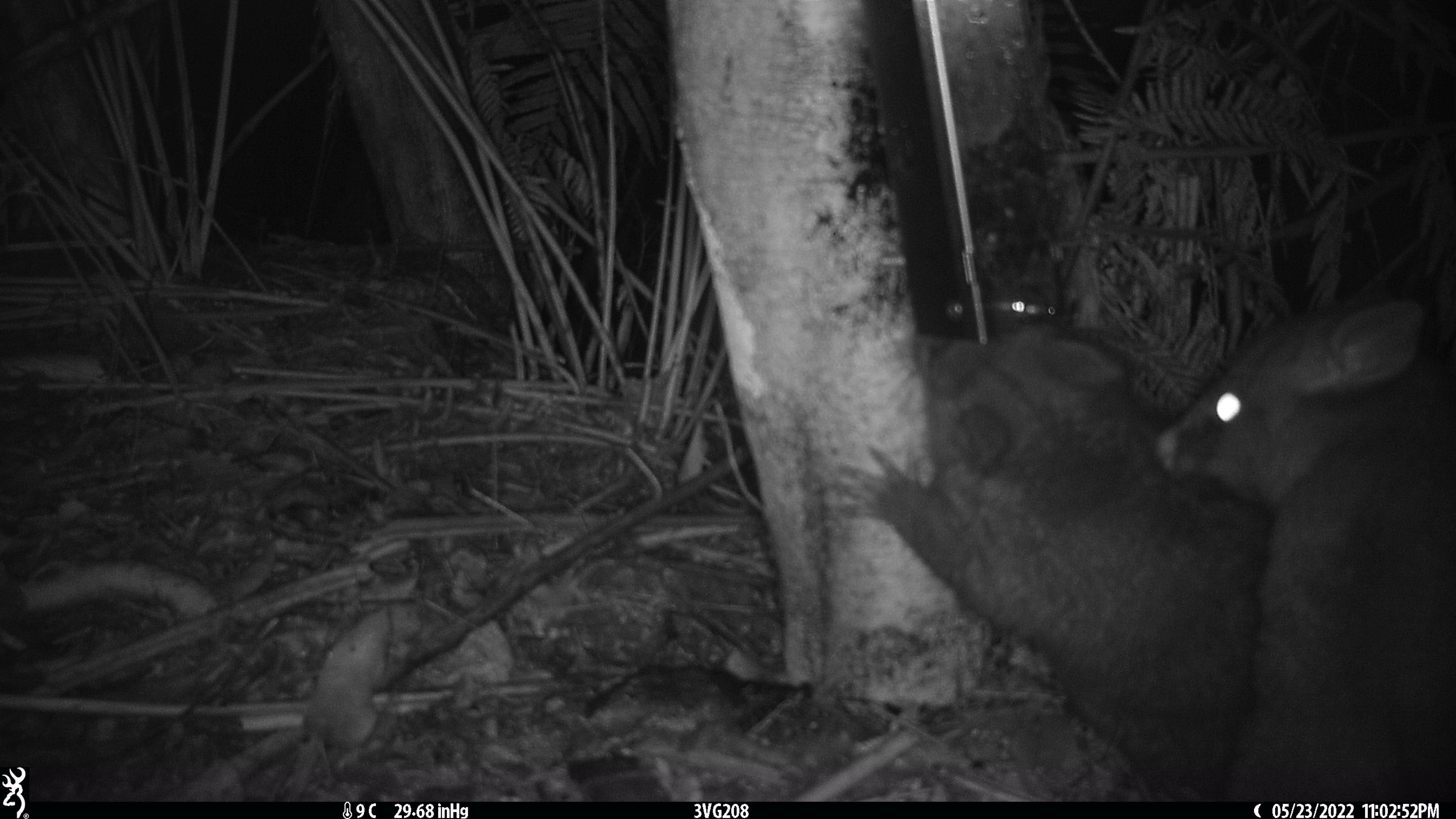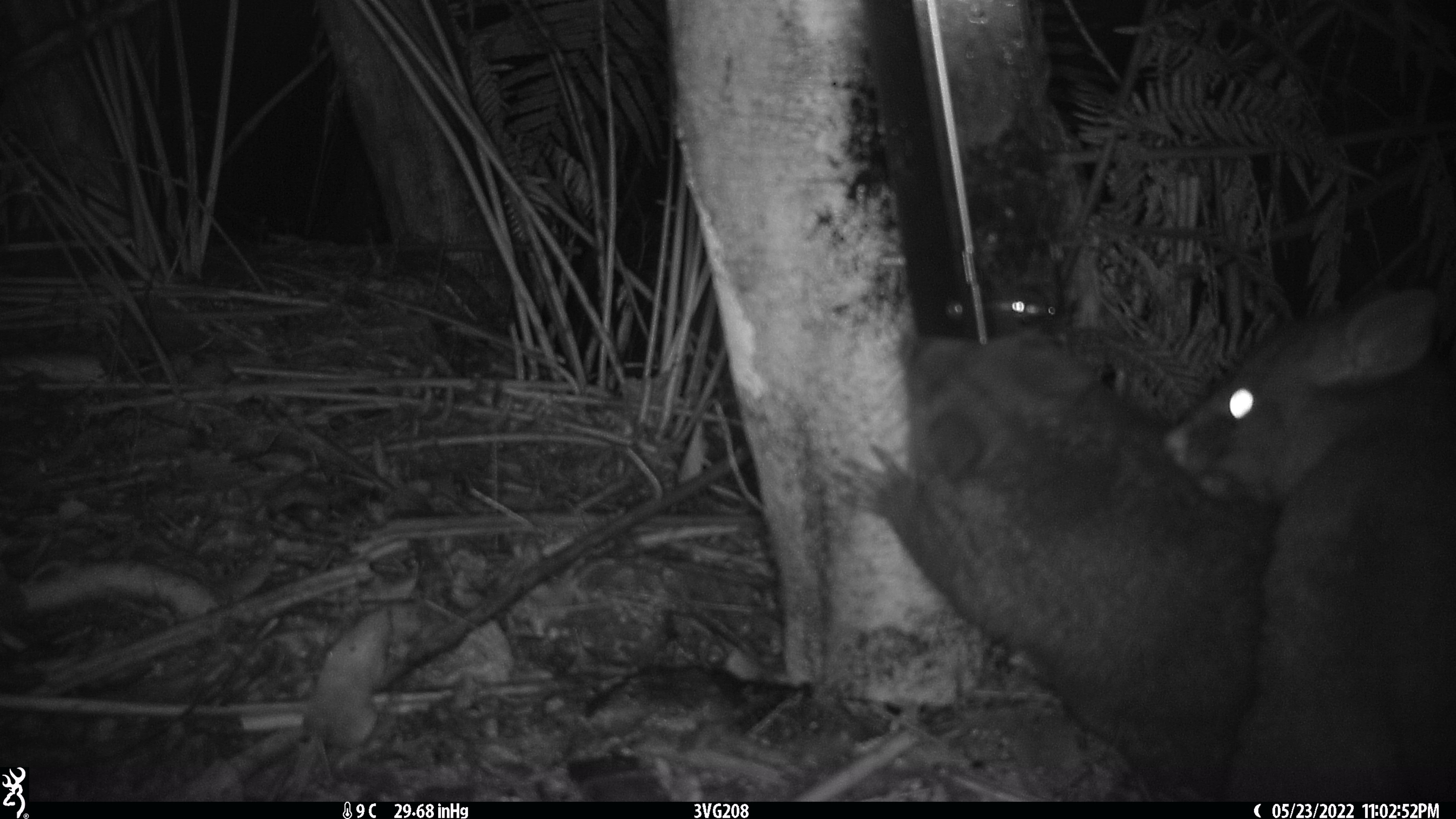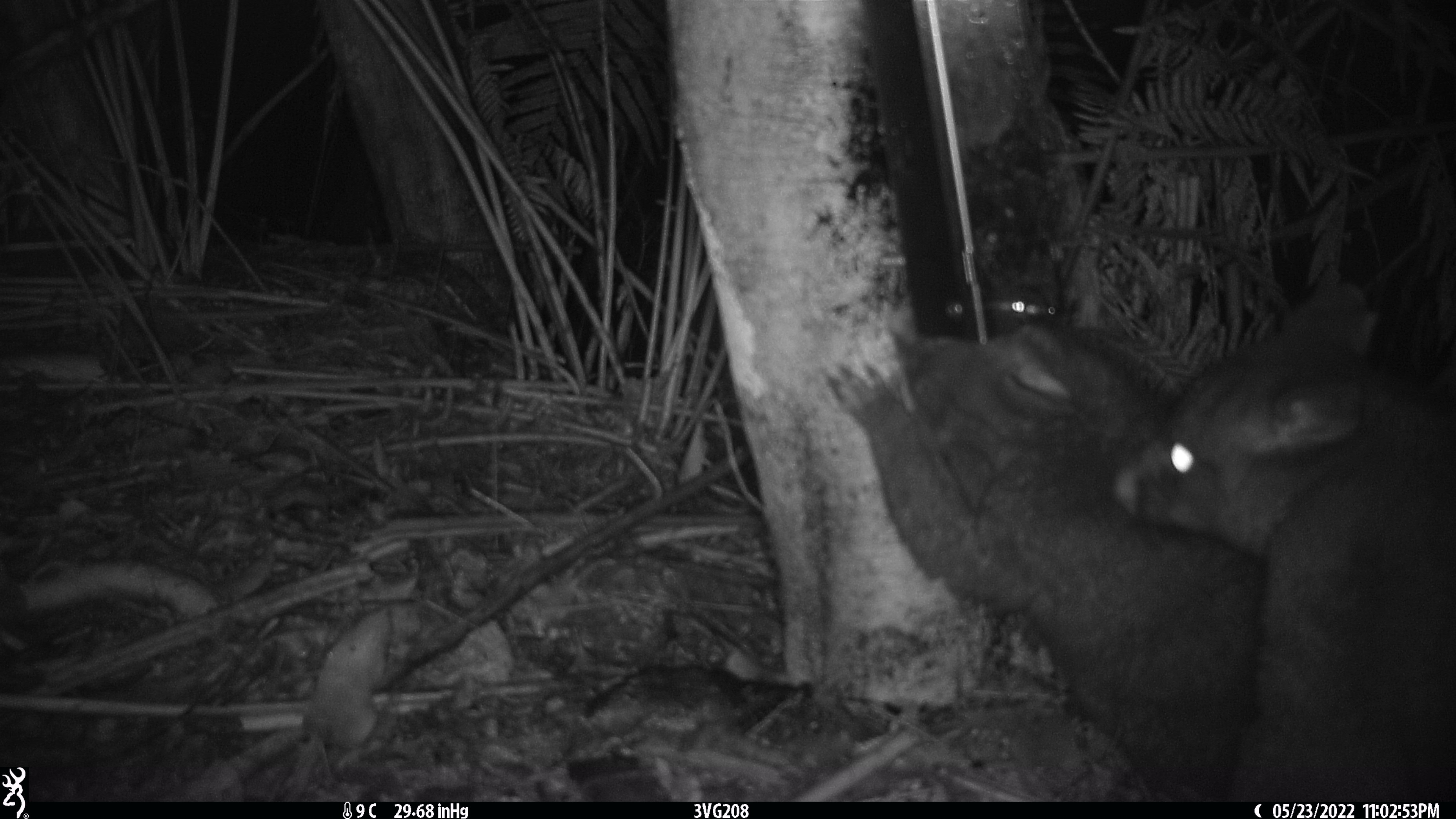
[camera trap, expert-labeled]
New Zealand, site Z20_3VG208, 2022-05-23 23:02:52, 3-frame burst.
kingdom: Animalia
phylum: Chordata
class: Mammalia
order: Diprotodontia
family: Phalangeridae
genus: Trichosurus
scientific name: Trichosurus vulpecula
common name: common brushtail possum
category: possum